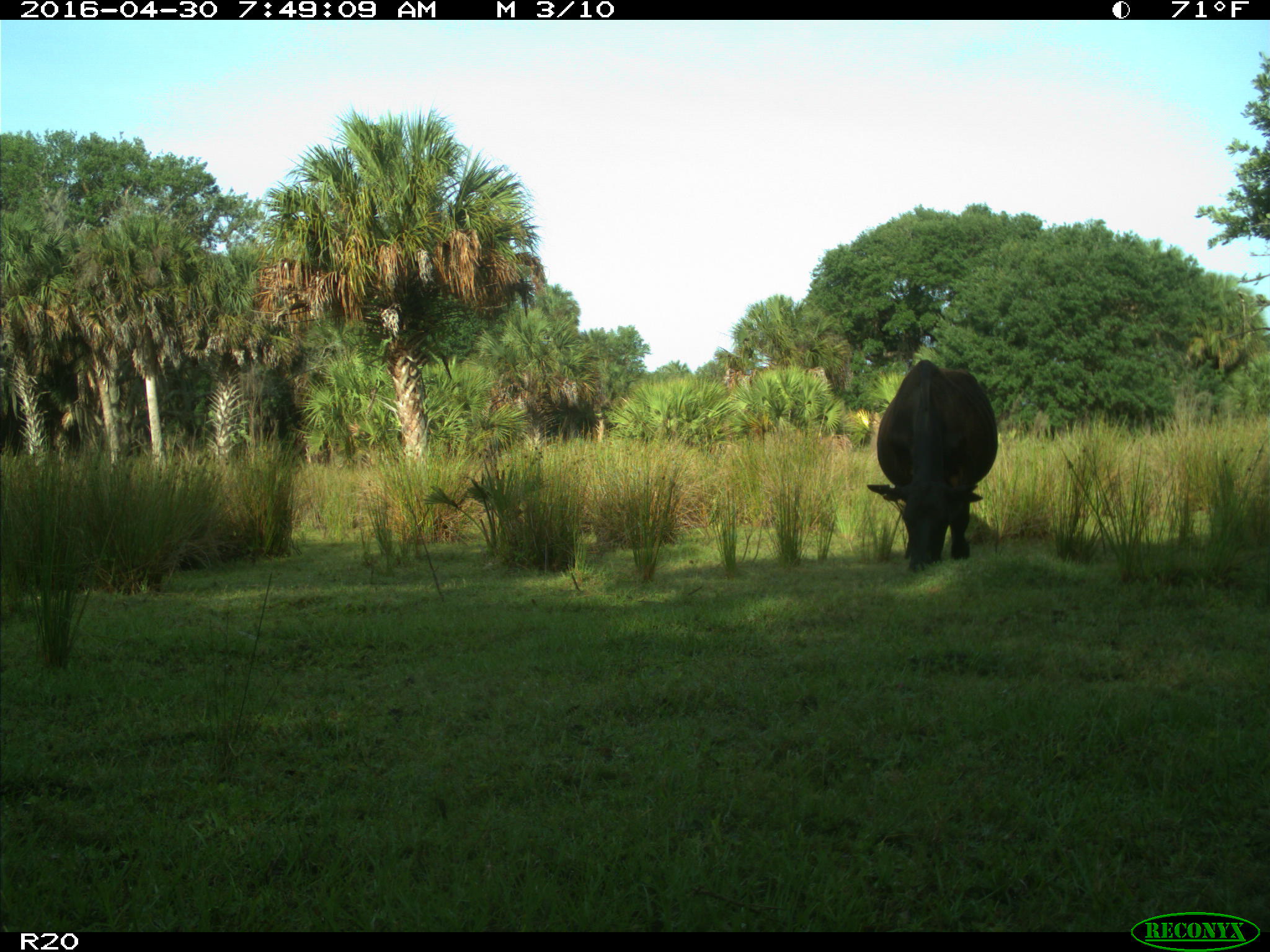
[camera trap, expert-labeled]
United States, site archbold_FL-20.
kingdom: Animalia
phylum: Chordata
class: Mammalia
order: Artiodactyla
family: Bovidae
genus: Bos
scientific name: Bos taurus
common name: domestic cow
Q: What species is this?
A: Bos taurus (domestic cow).